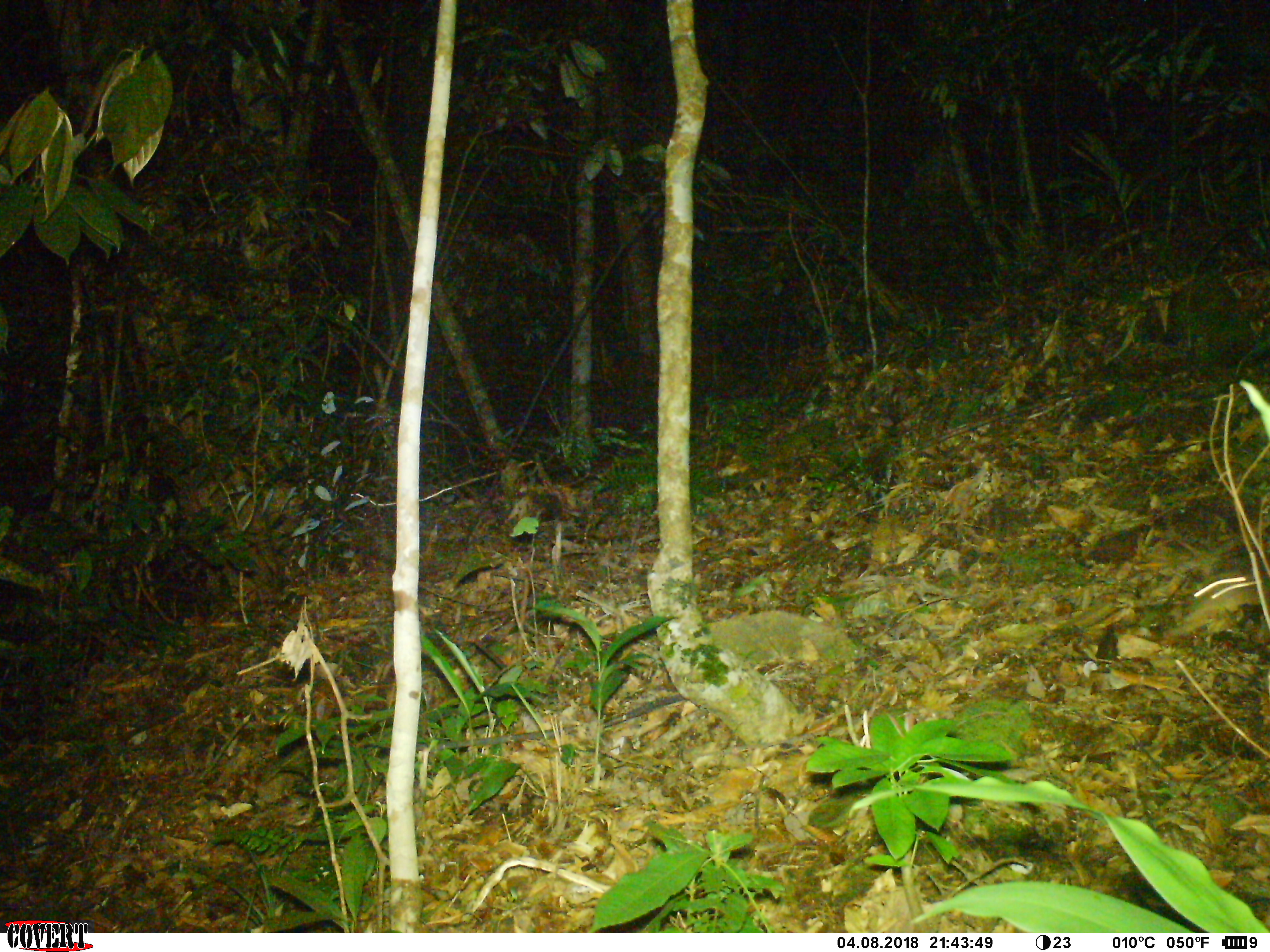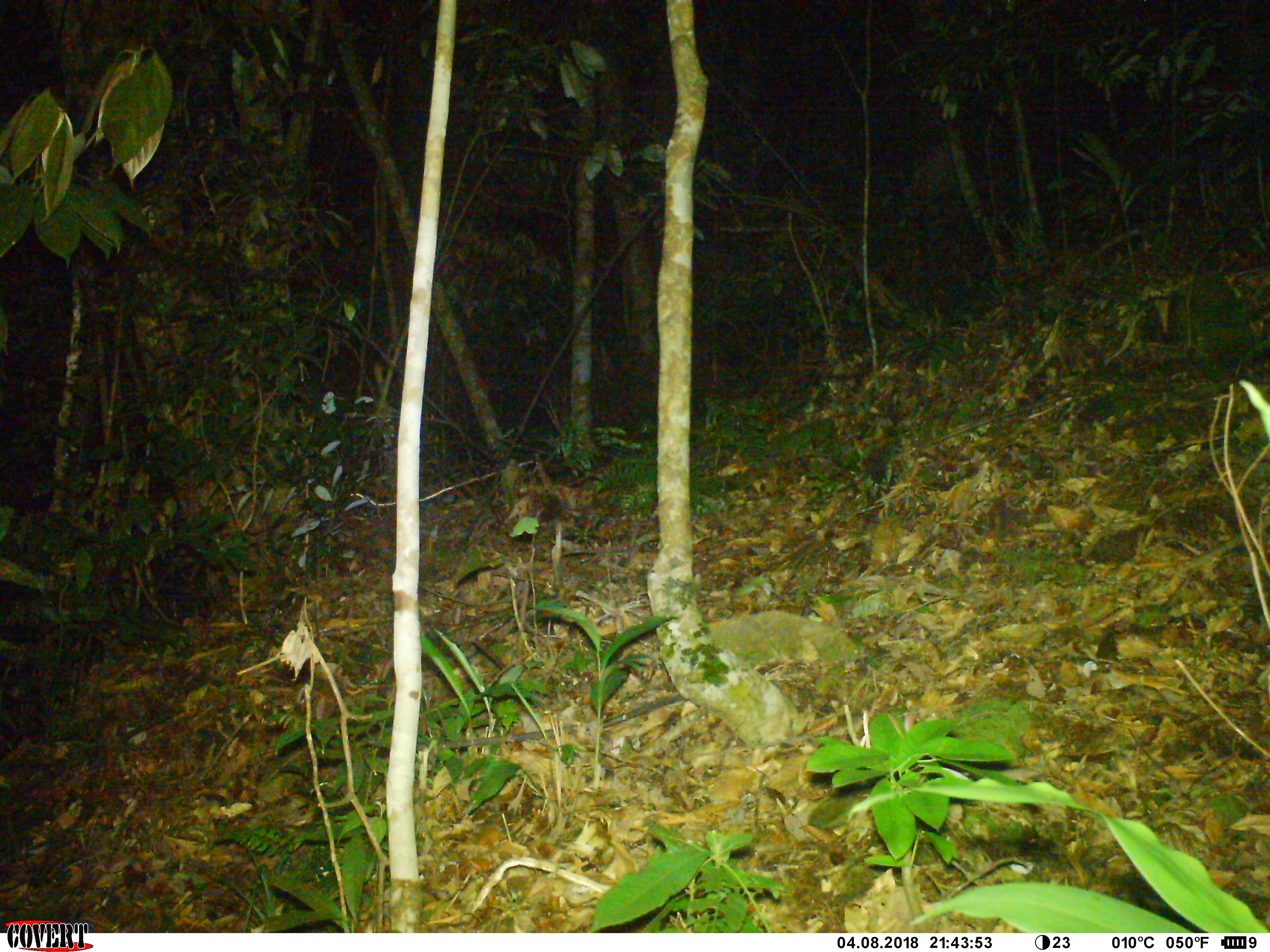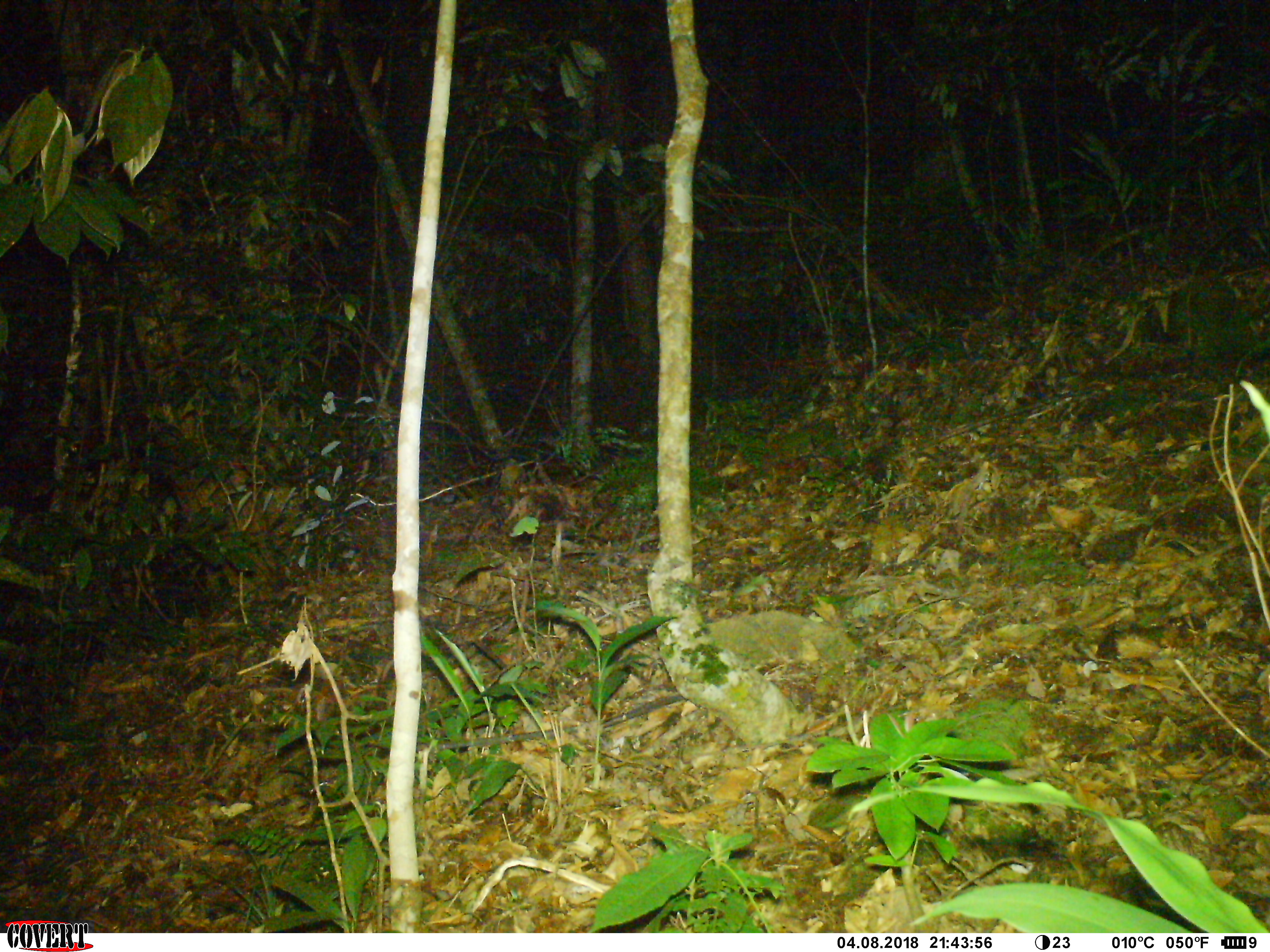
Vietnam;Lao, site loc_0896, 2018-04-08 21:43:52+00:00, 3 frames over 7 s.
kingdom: Animalia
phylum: Chordata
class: Mammalia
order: Rodentia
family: Muridae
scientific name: Muridae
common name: old-world mice and rats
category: unidentified murid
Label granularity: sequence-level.